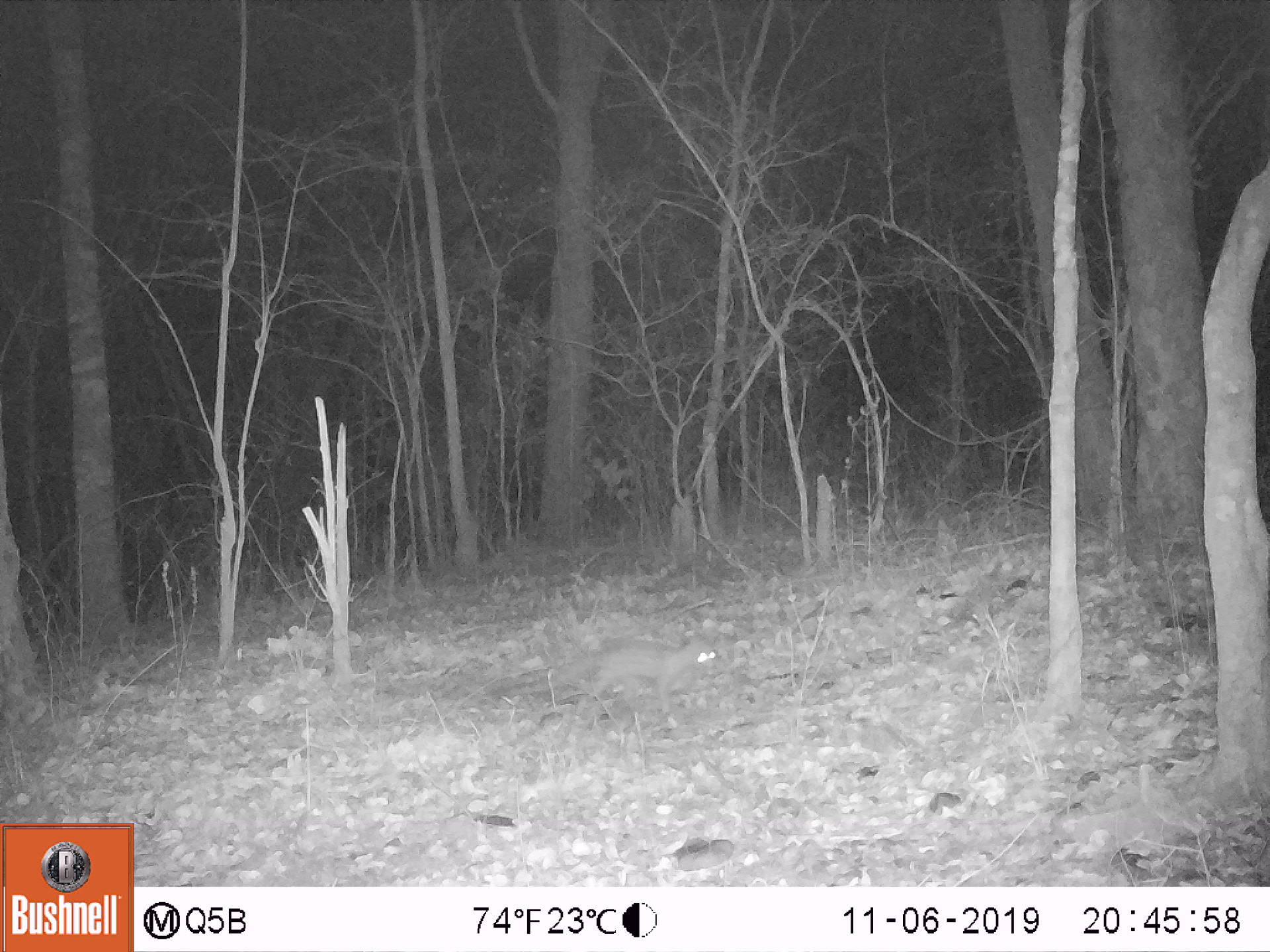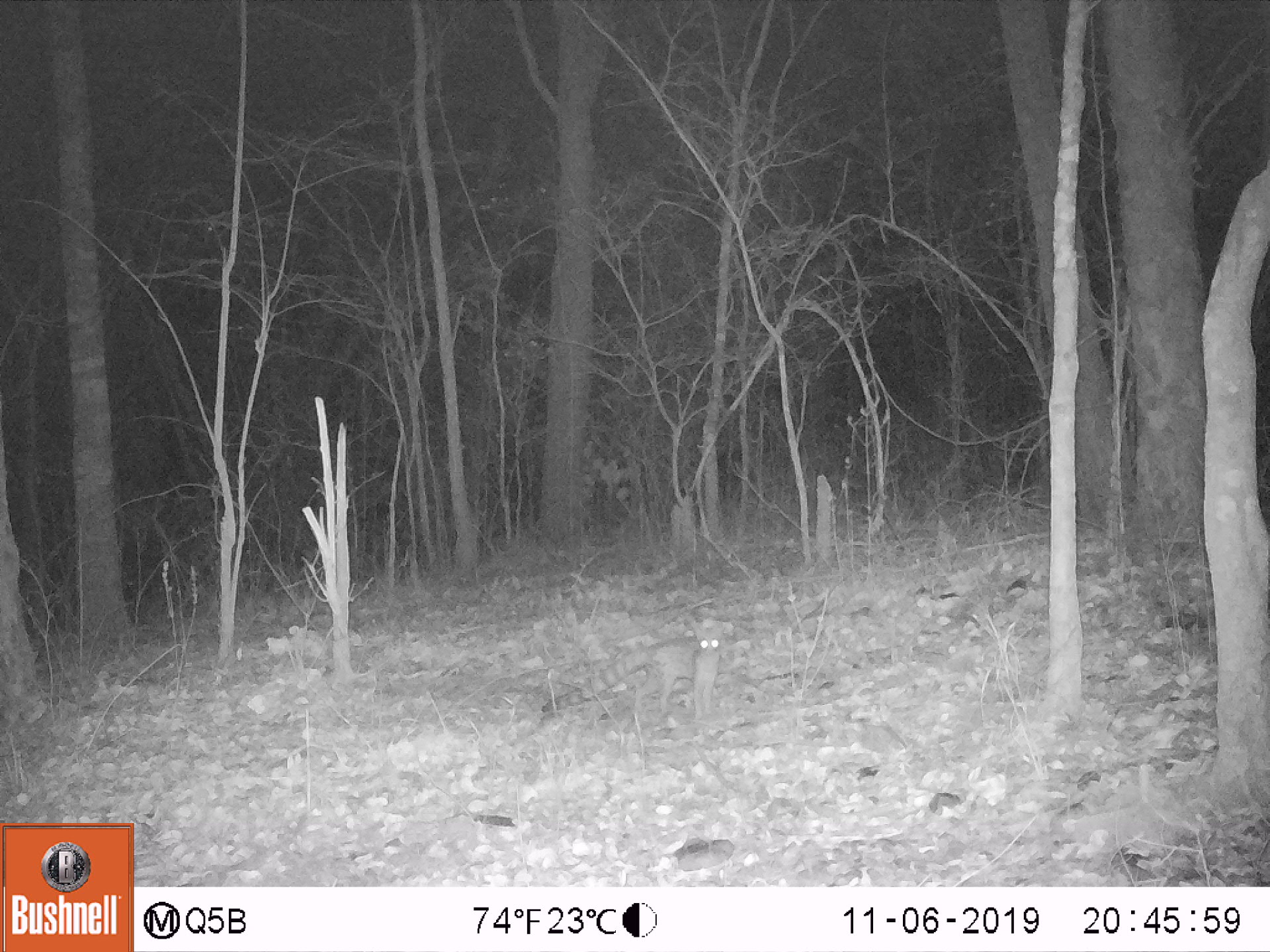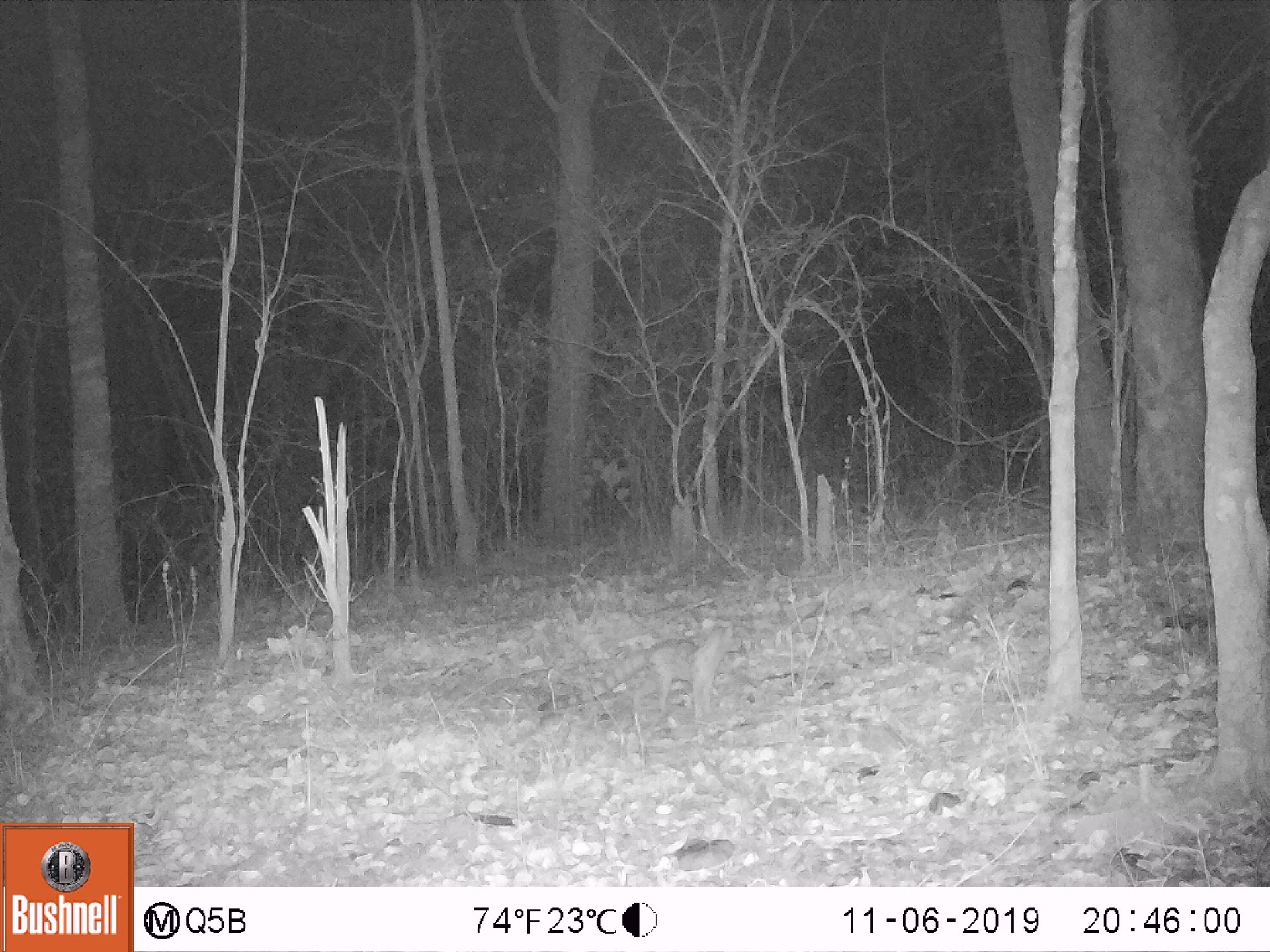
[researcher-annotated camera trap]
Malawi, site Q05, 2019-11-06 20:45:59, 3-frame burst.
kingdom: Animalia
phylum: Chordata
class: Mammalia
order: Carnivora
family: Viverridae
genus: Genetta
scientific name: Genetta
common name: genet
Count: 1.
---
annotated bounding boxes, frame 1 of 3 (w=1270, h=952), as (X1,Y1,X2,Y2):
genet: (487,636,722,699)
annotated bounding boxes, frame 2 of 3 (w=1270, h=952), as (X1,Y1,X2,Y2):
genet: (543,618,728,709)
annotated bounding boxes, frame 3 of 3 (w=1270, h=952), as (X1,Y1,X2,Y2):
genet: (536,616,740,724)